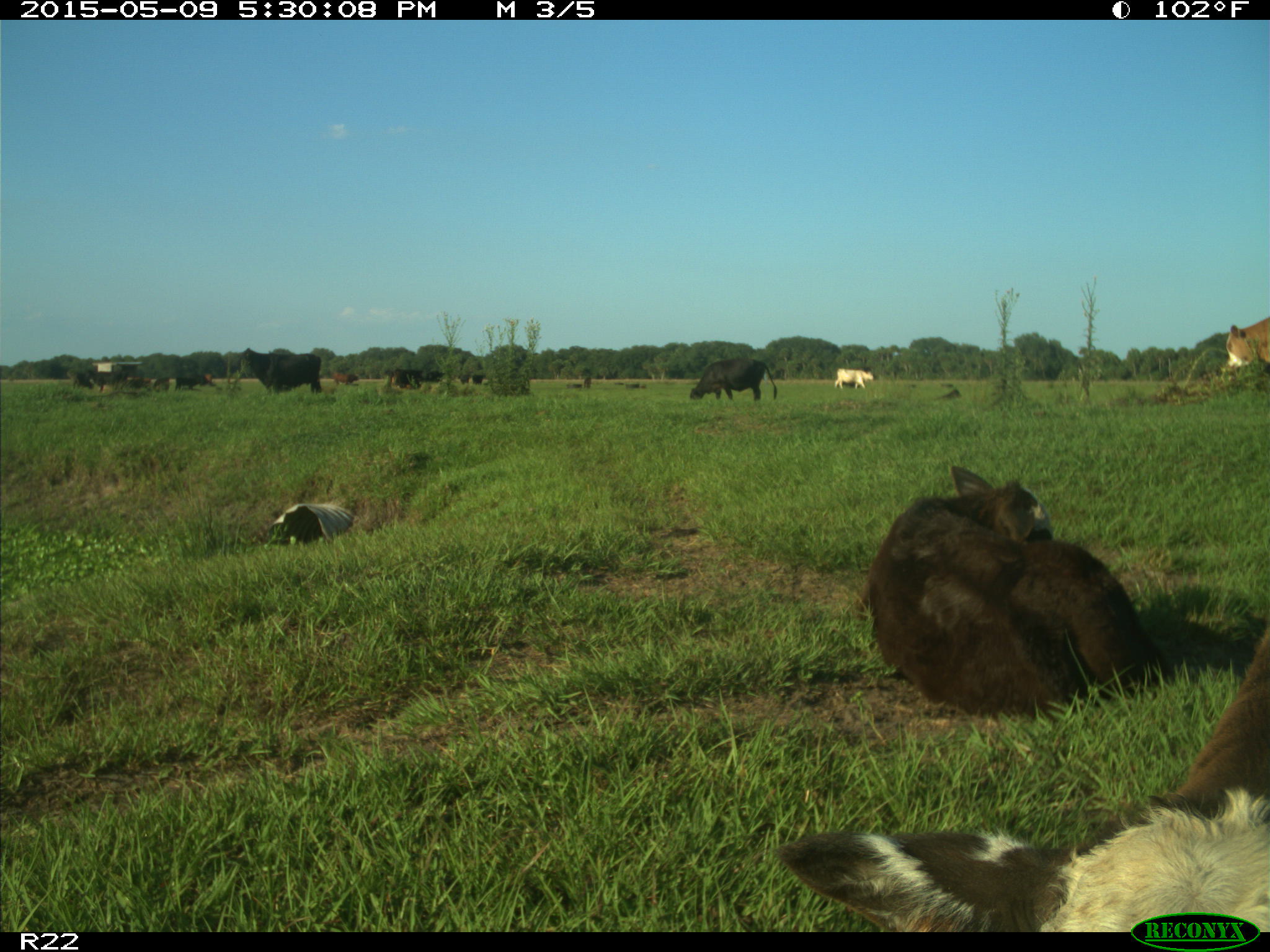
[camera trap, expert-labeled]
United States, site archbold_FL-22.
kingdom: Animalia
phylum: Chordata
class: Mammalia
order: Artiodactyla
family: Bovidae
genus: Bos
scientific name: Bos taurus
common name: domestic cow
Bos taurus (domestic cow).